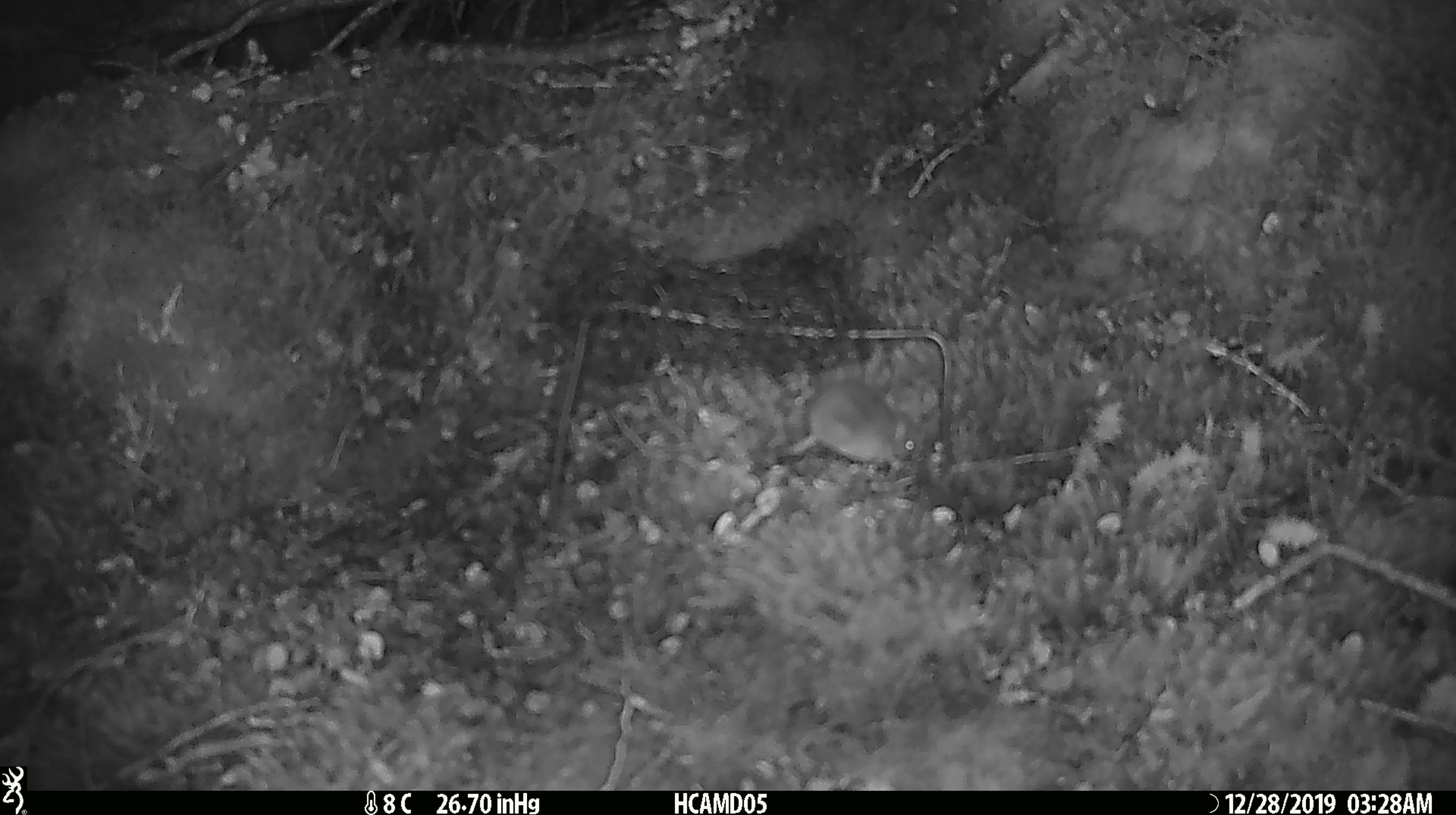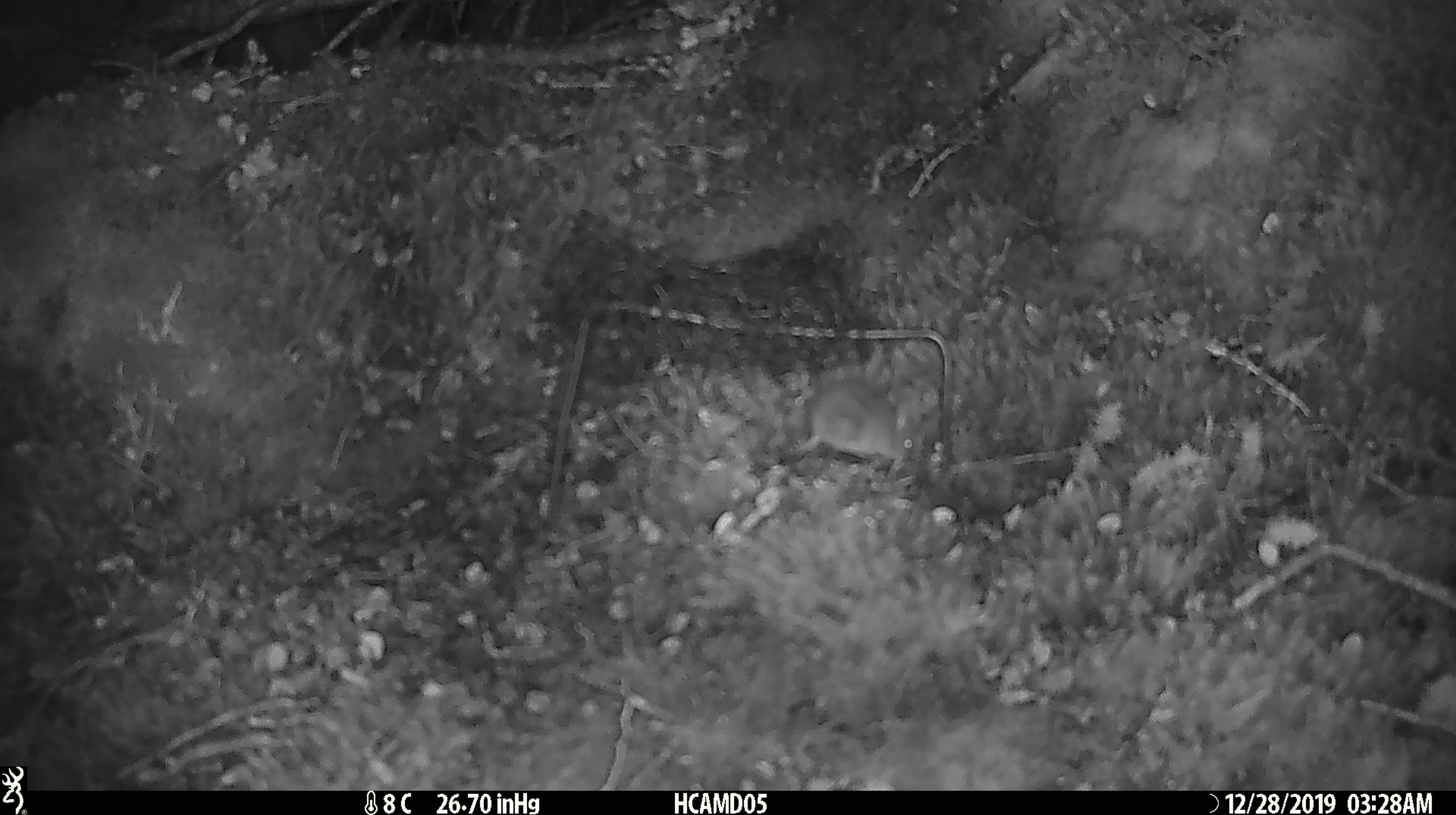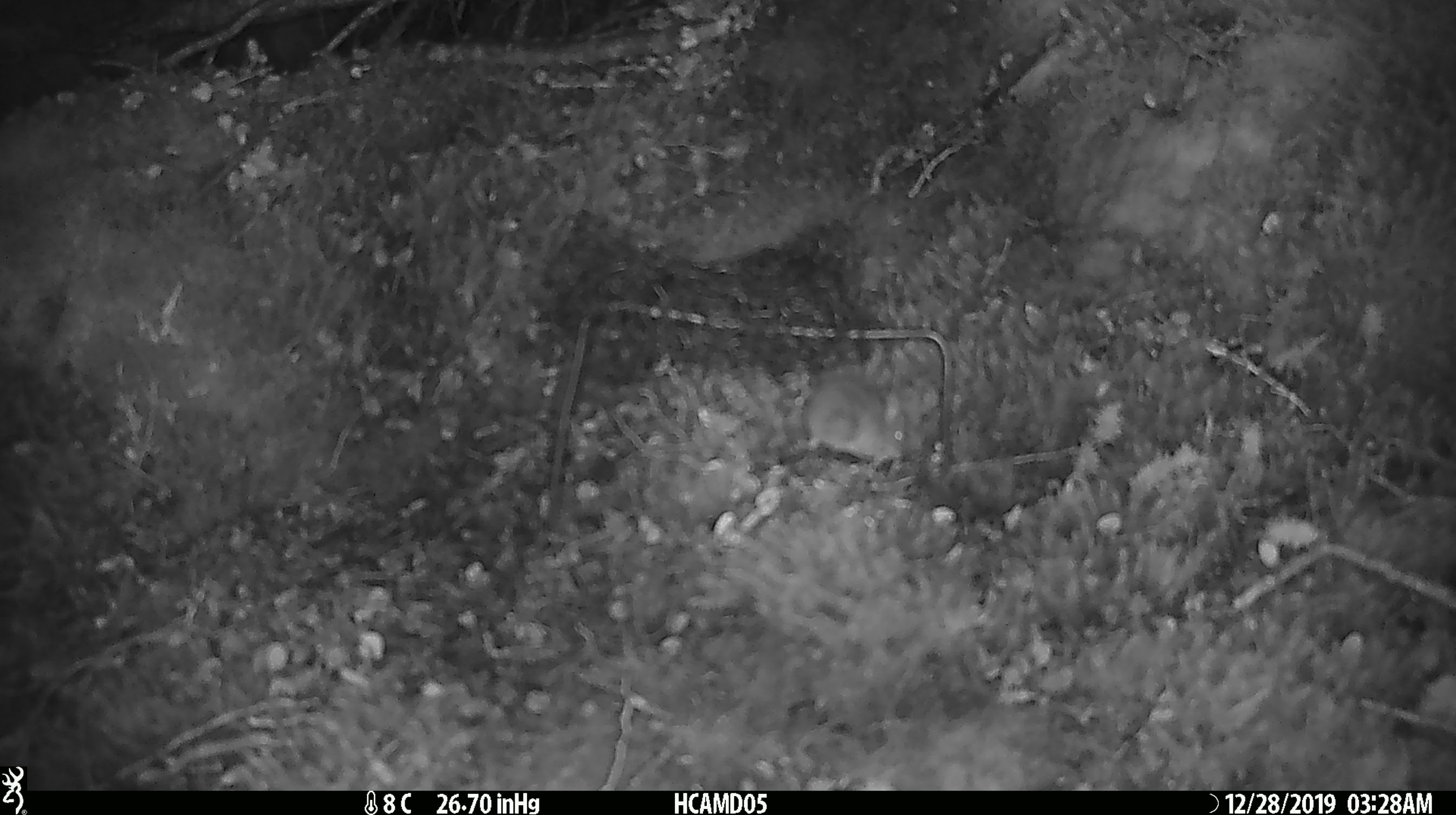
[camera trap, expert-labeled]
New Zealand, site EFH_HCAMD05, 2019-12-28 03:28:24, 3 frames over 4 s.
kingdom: Animalia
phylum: Chordata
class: Mammalia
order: Rodentia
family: Muridae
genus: Mus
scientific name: Mus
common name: mouse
Mouse (Mus).